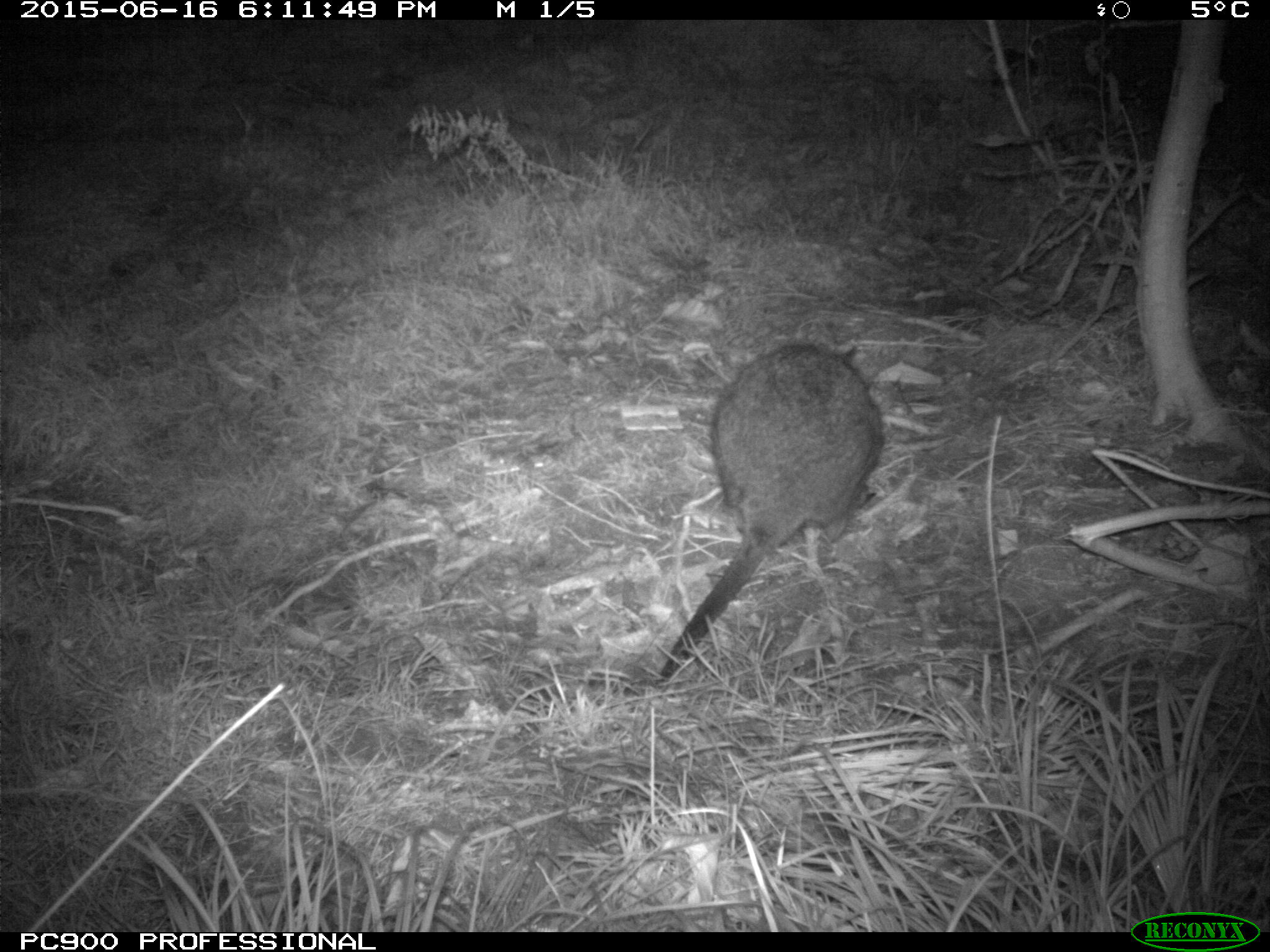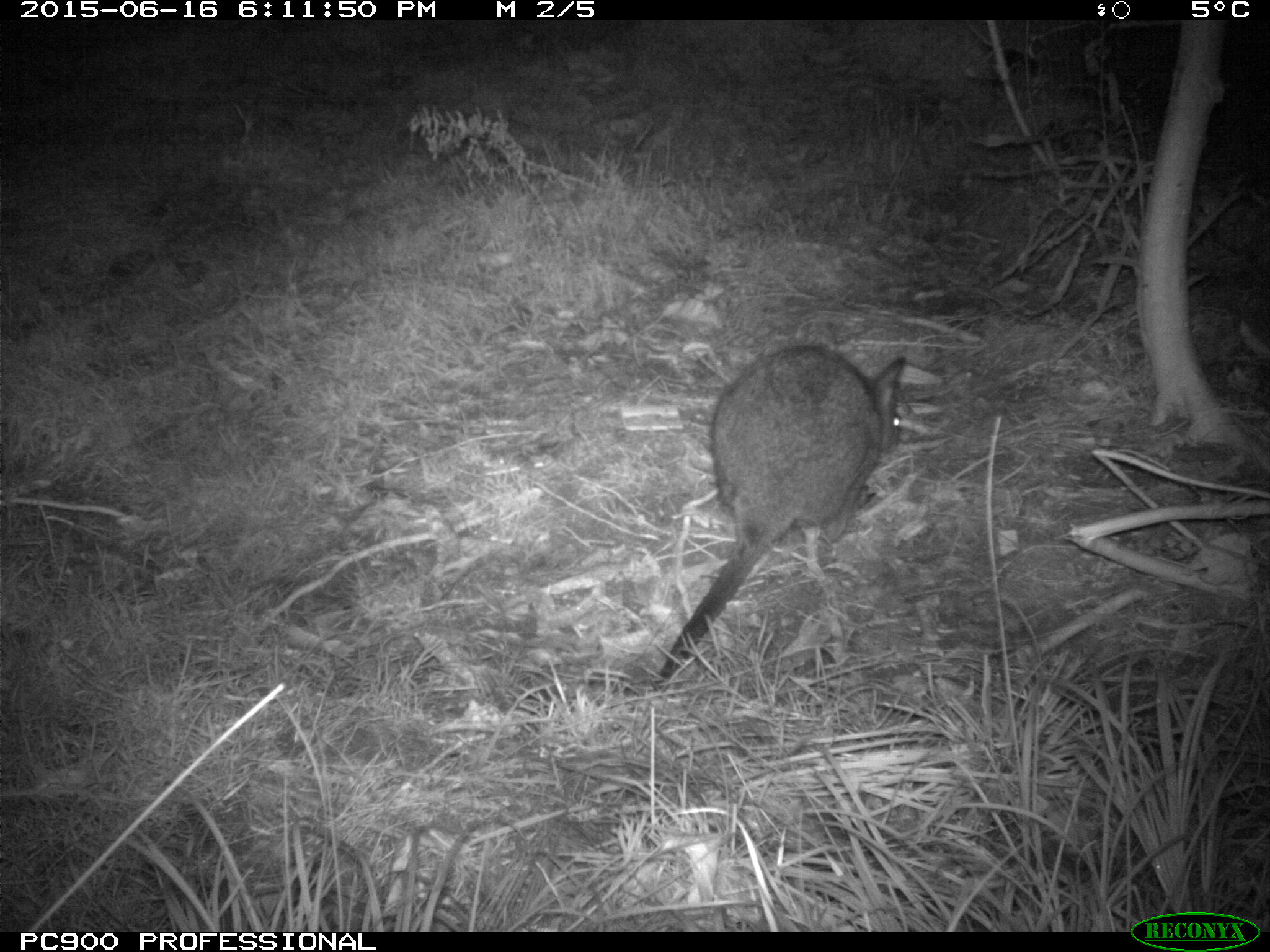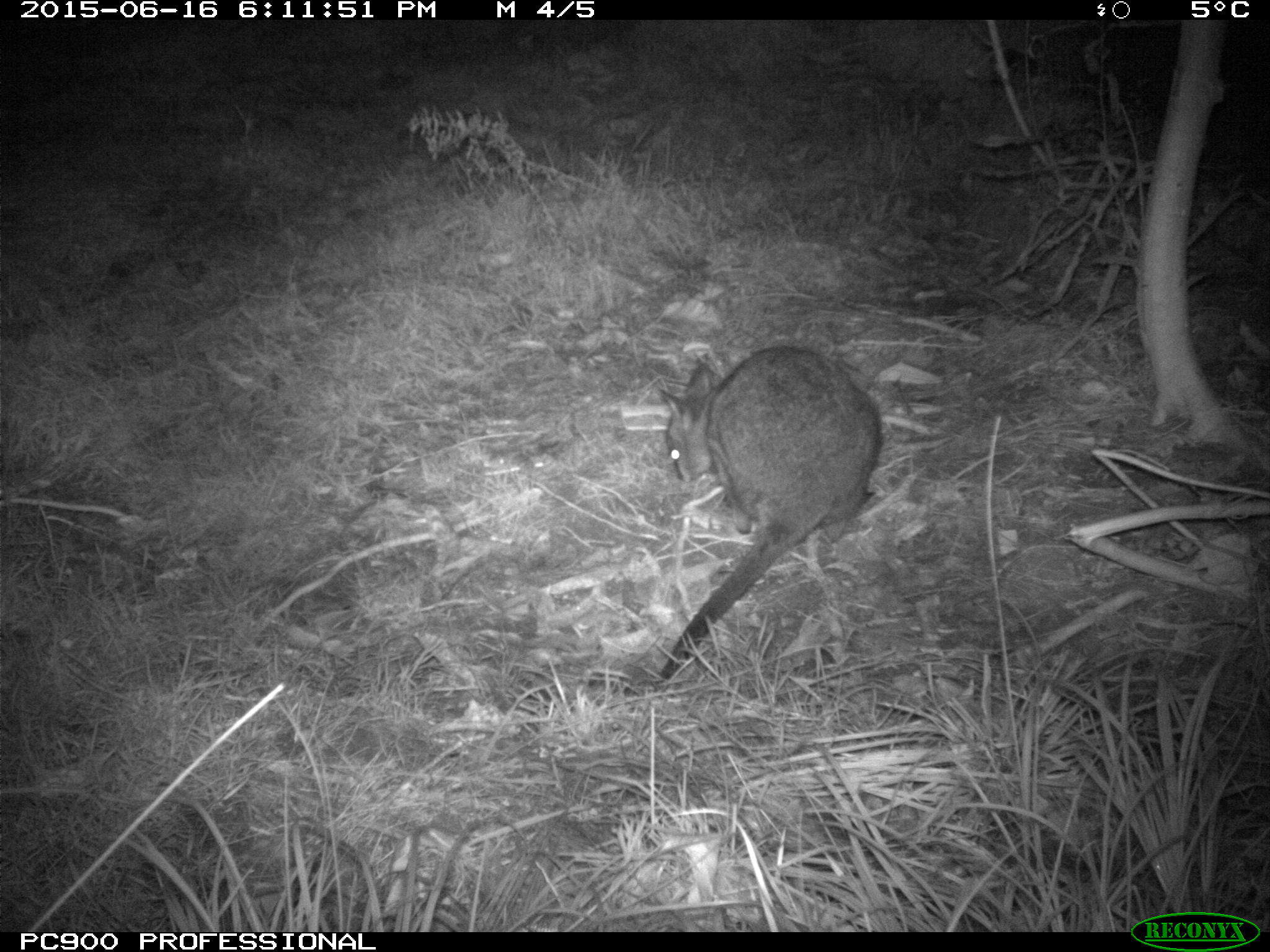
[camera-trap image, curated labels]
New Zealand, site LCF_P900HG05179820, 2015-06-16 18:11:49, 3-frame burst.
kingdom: Animalia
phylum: Chordata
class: Mammalia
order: Diprotodontia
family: Macropodidae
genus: Notamacropus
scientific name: Notamacropus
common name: wallaby